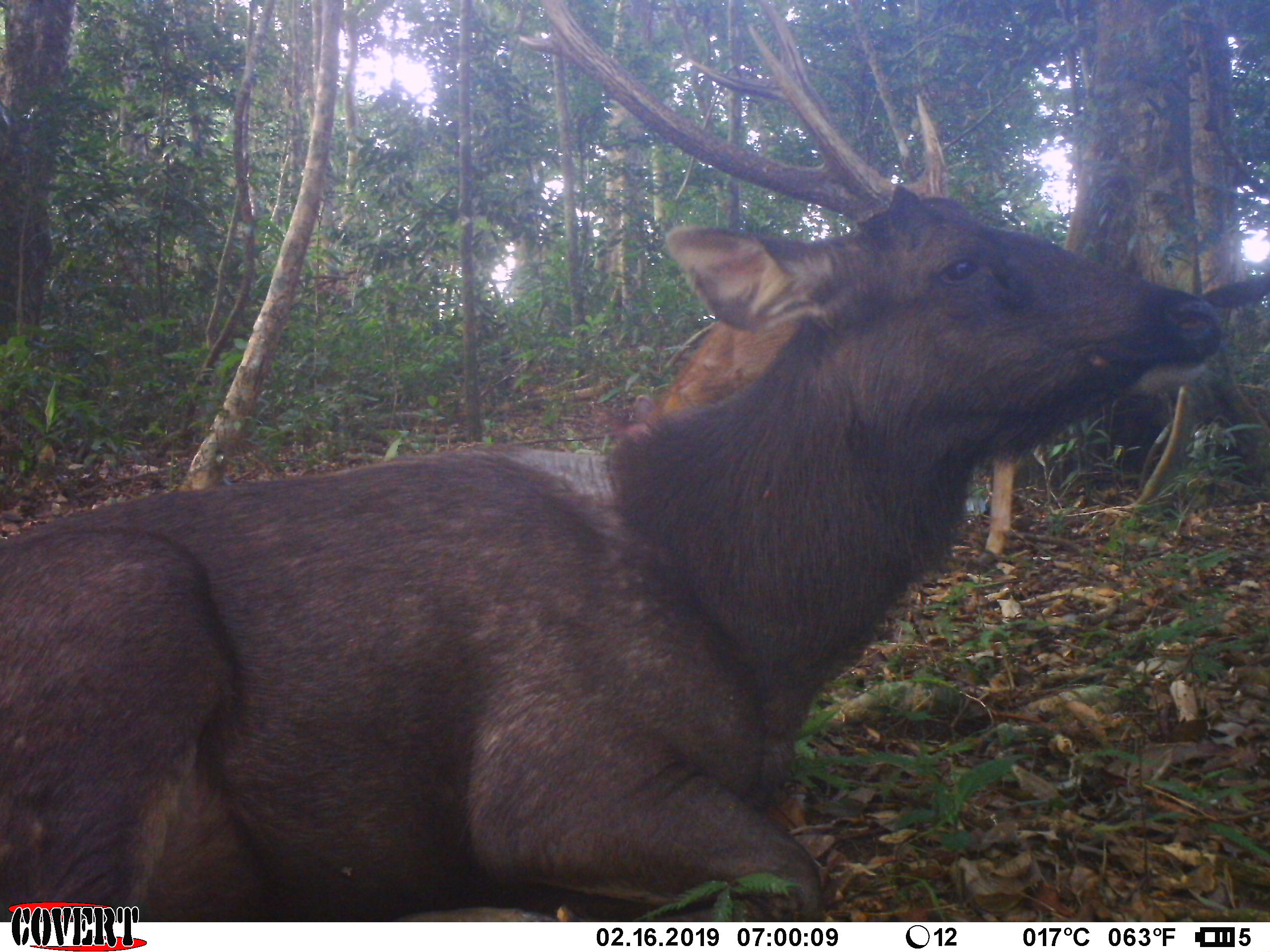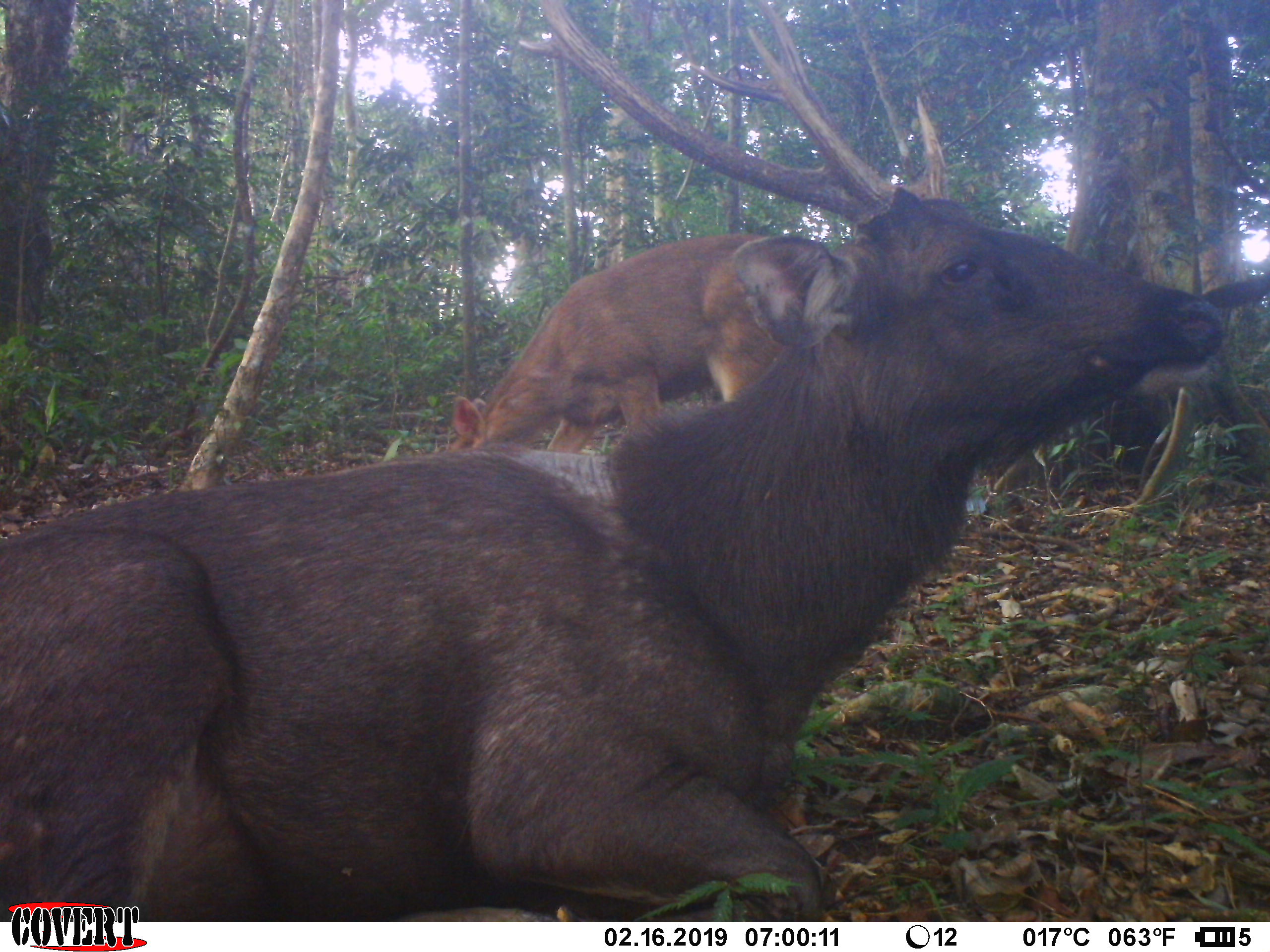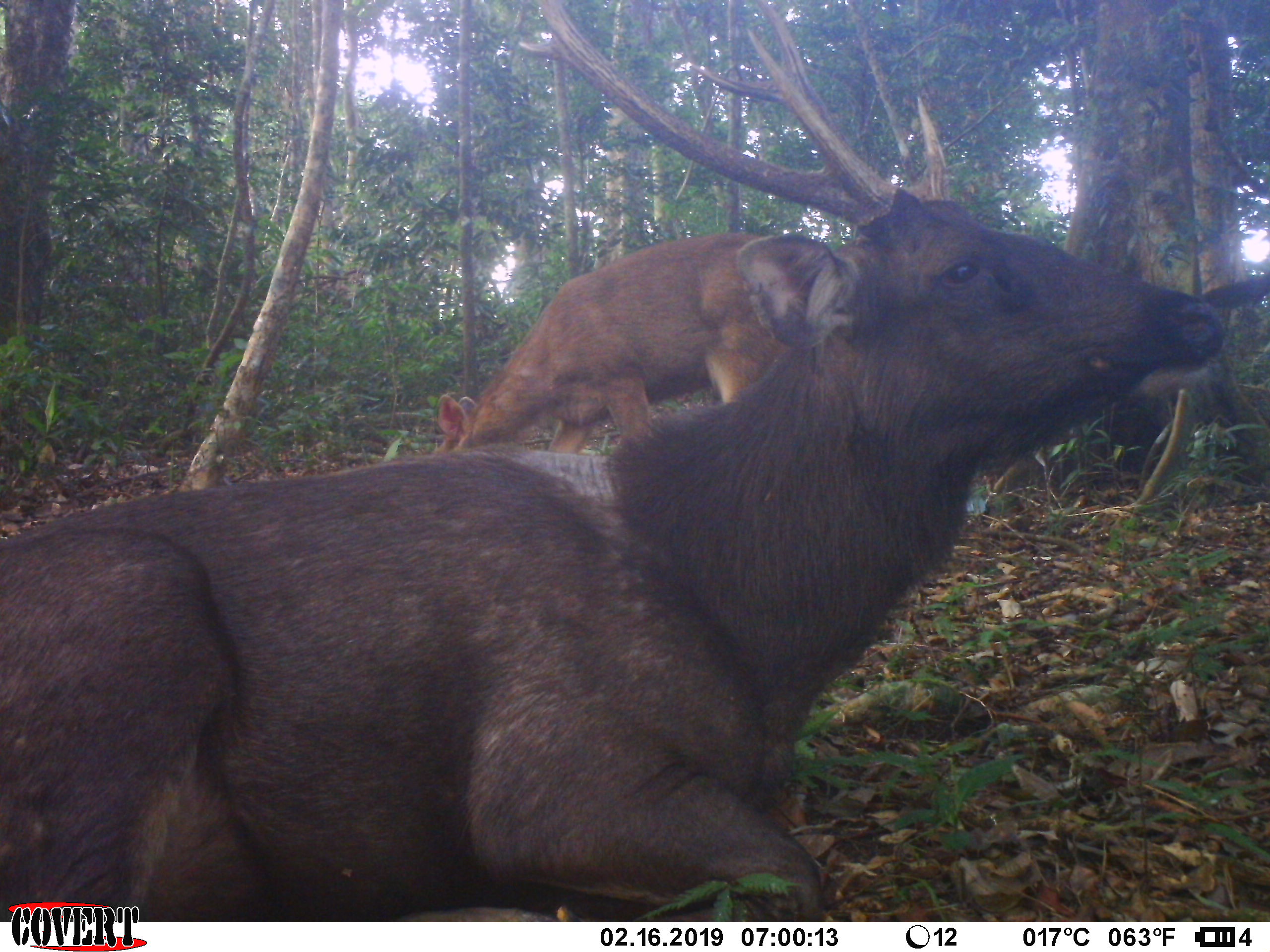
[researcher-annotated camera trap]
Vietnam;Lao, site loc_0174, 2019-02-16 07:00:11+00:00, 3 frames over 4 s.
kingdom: Animalia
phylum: Chordata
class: Mammalia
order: Artiodactyla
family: Cervidae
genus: Rusa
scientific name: Rusa unicolor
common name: sambar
Sambar (Rusa unicolor). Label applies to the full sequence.